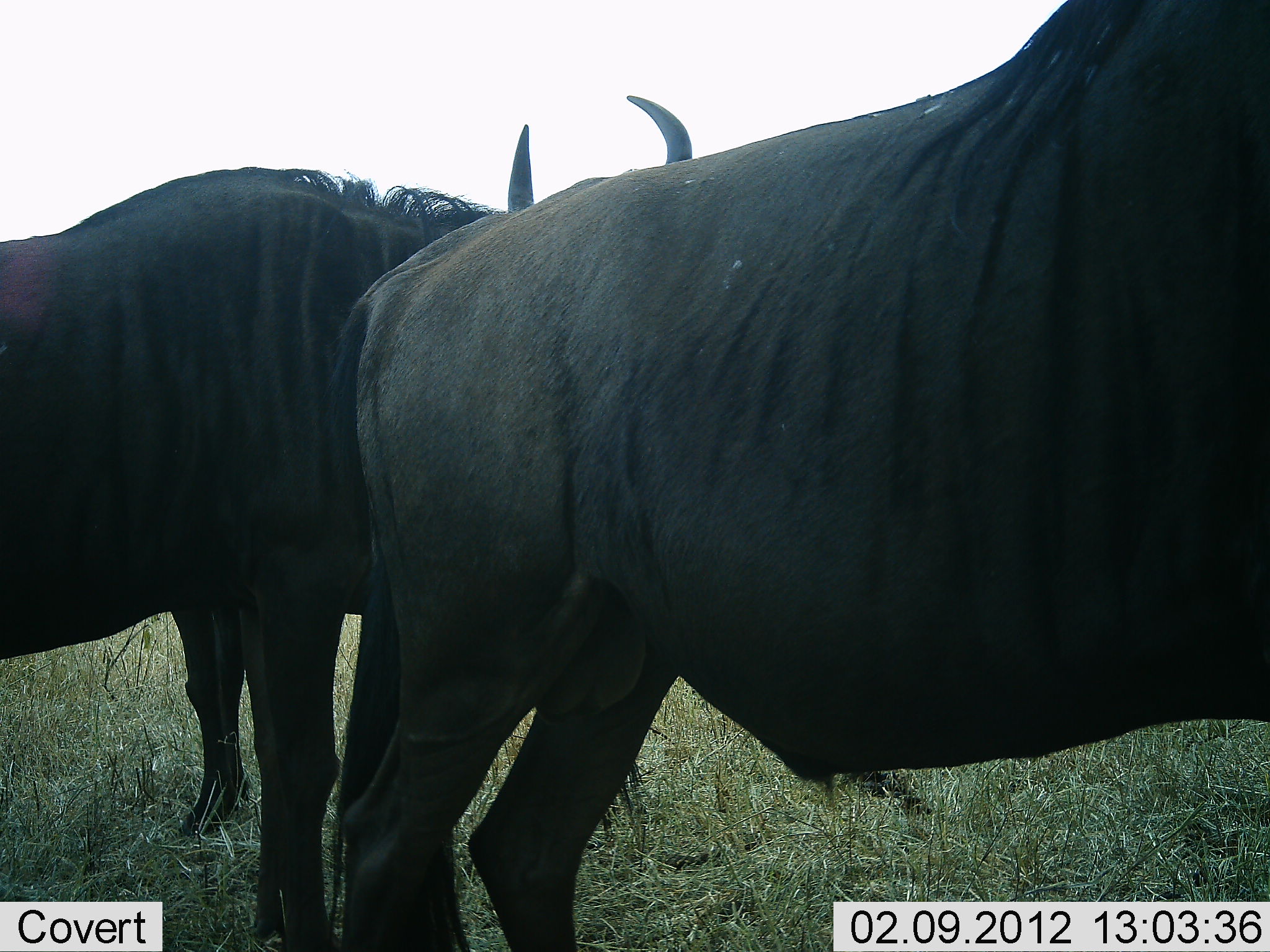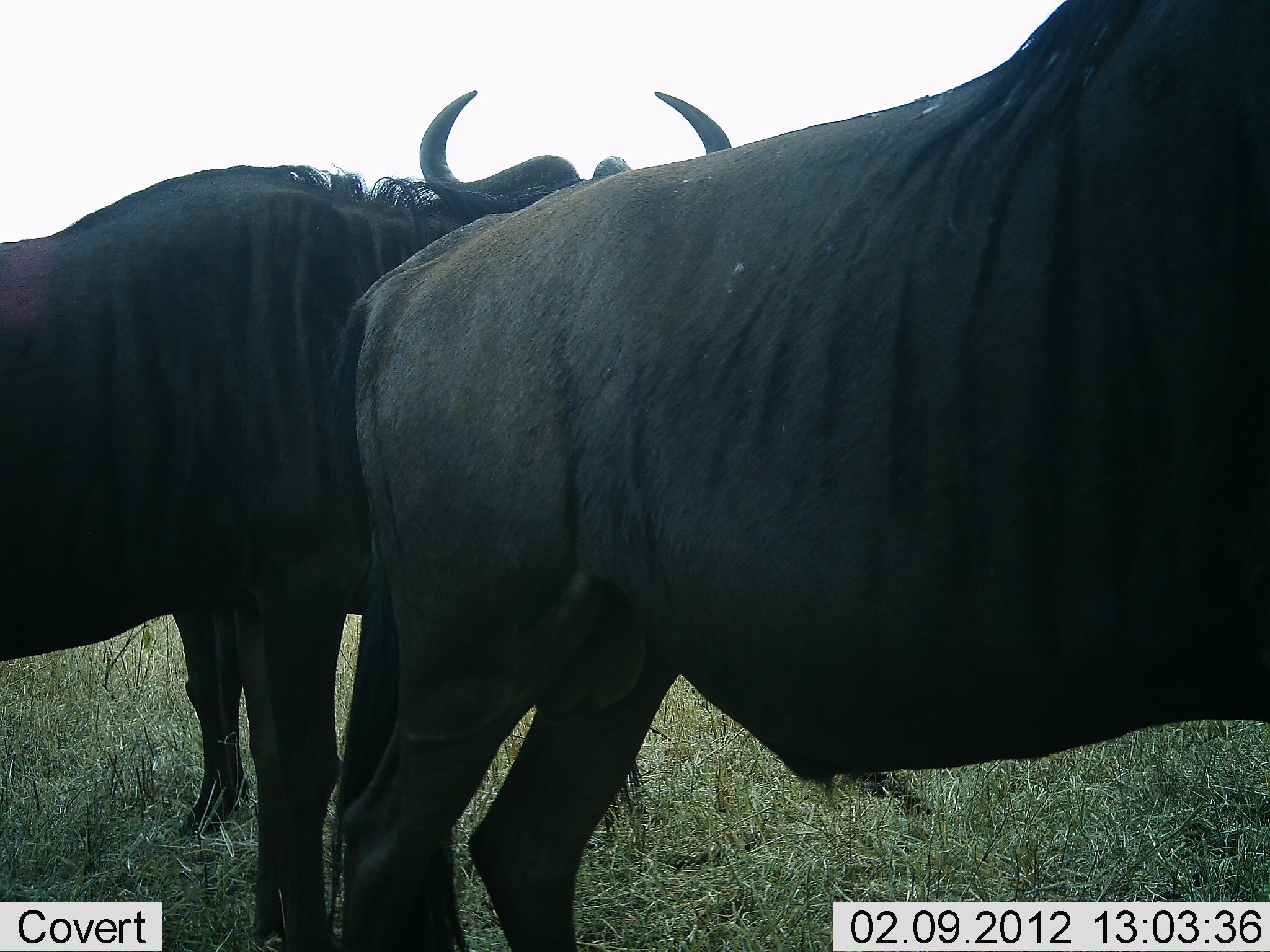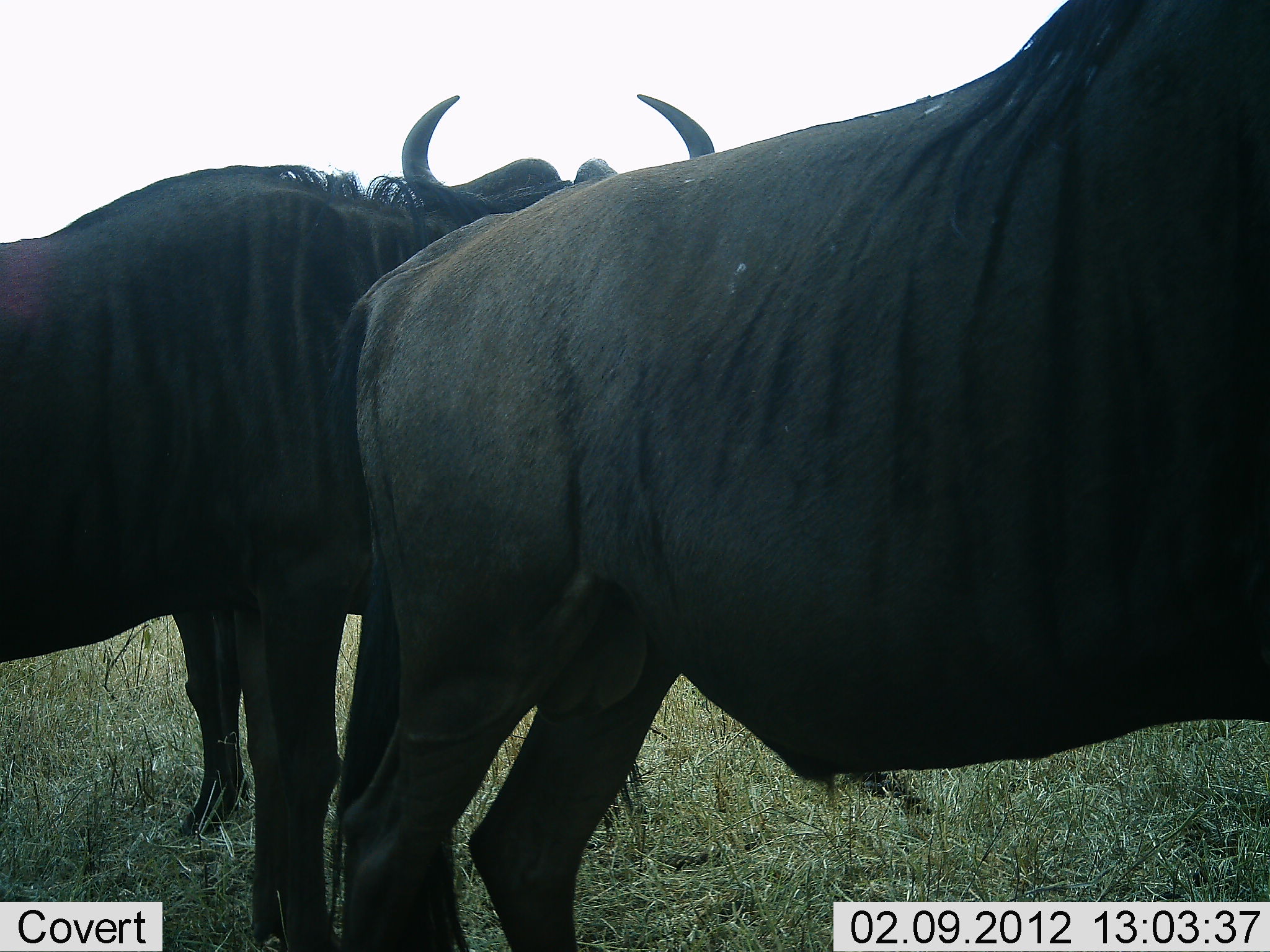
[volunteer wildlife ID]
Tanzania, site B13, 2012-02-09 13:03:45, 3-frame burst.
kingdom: Animalia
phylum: Chordata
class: Mammalia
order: Artiodactyla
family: Bovidae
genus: Connochaetes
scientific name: Connochaetes taurinus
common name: blue wildebeest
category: wildebeest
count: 3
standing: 95%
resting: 0%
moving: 5%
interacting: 0%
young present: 0%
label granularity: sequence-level